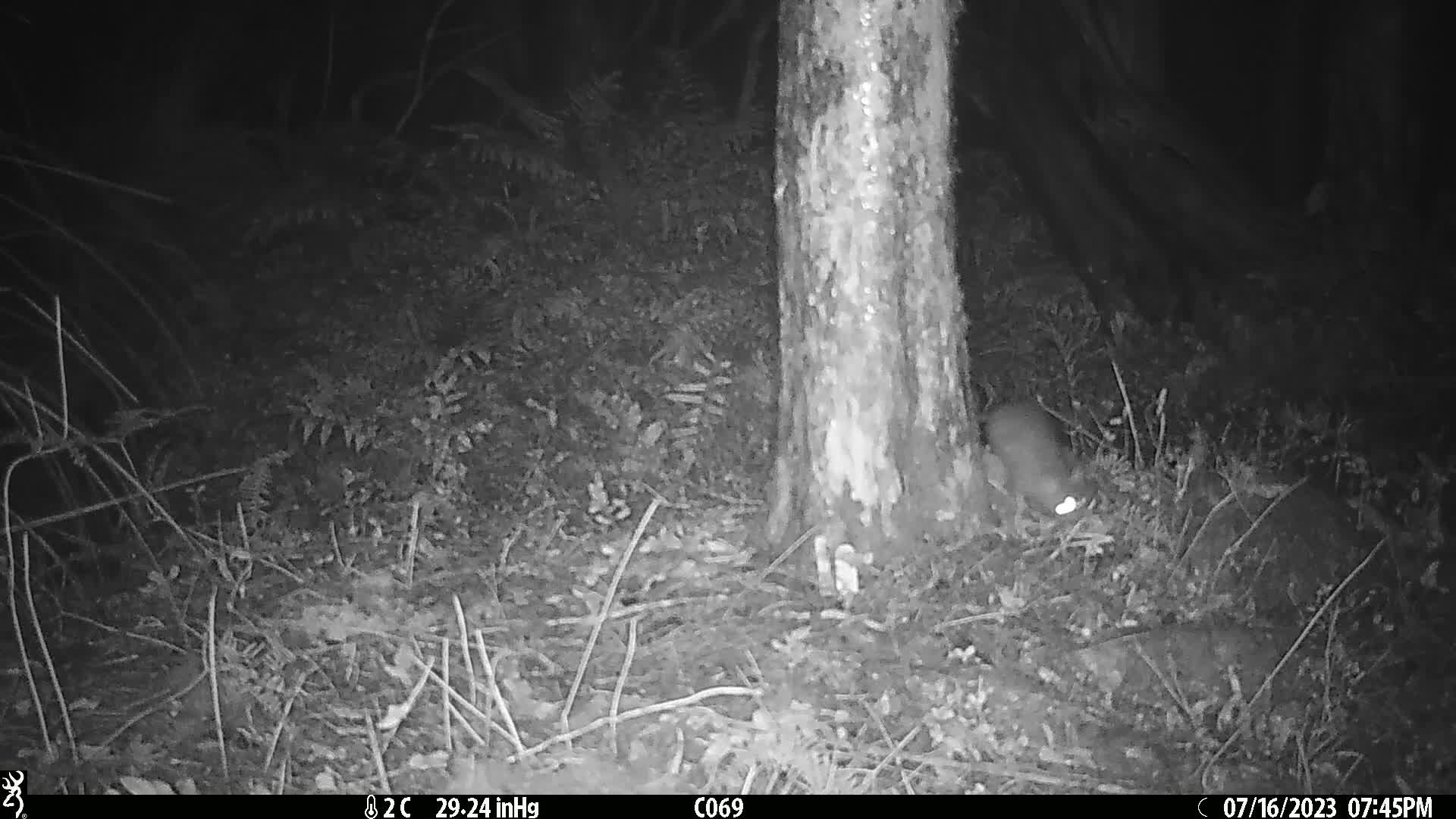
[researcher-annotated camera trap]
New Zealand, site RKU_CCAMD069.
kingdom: Animalia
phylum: Chordata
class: Mammalia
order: Rodentia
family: Muridae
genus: Rattus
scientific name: Rattus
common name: rat